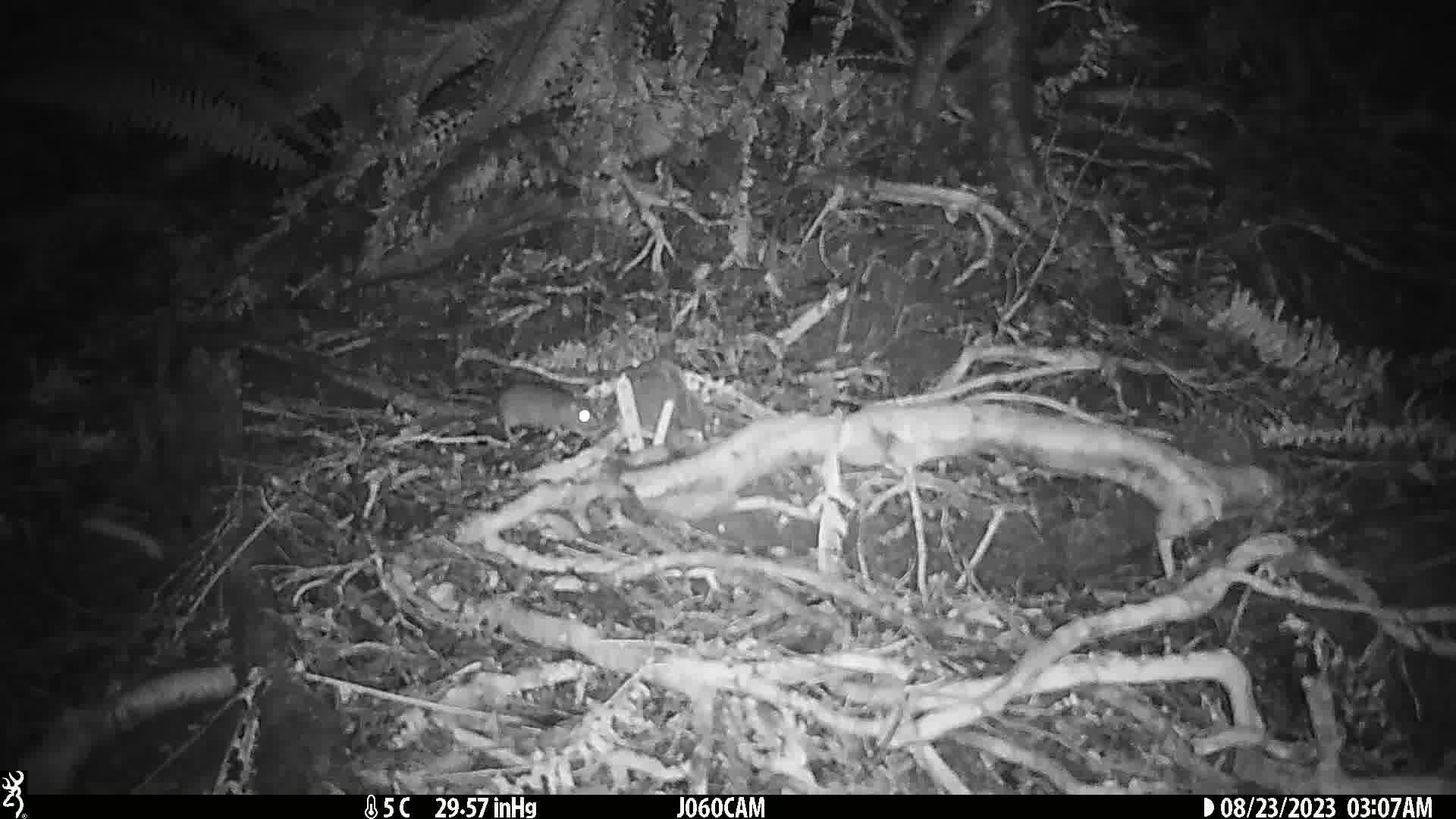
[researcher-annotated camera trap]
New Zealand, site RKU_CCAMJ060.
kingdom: Animalia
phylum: Chordata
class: Mammalia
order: Rodentia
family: Muridae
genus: Rattus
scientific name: Rattus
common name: rat